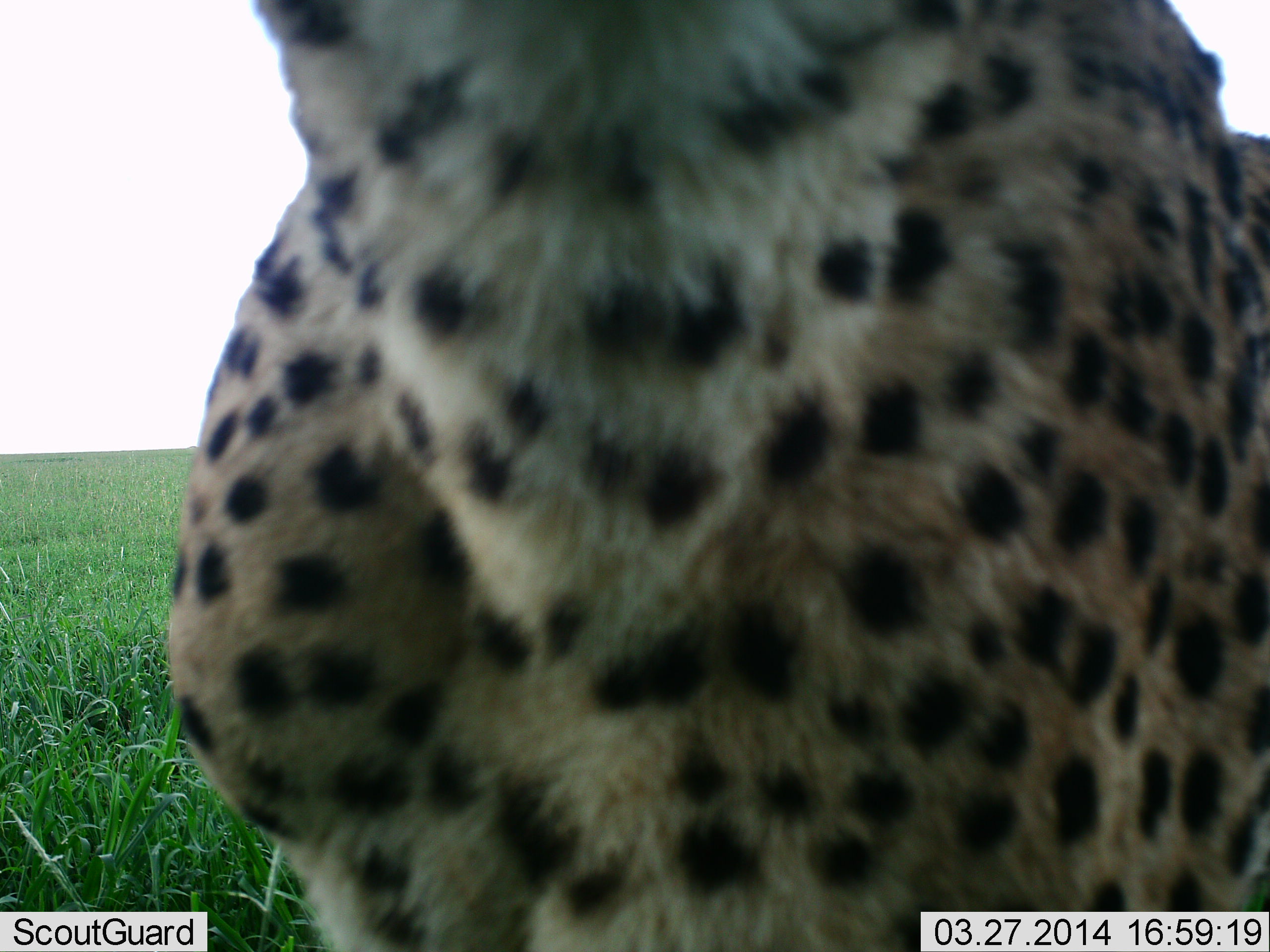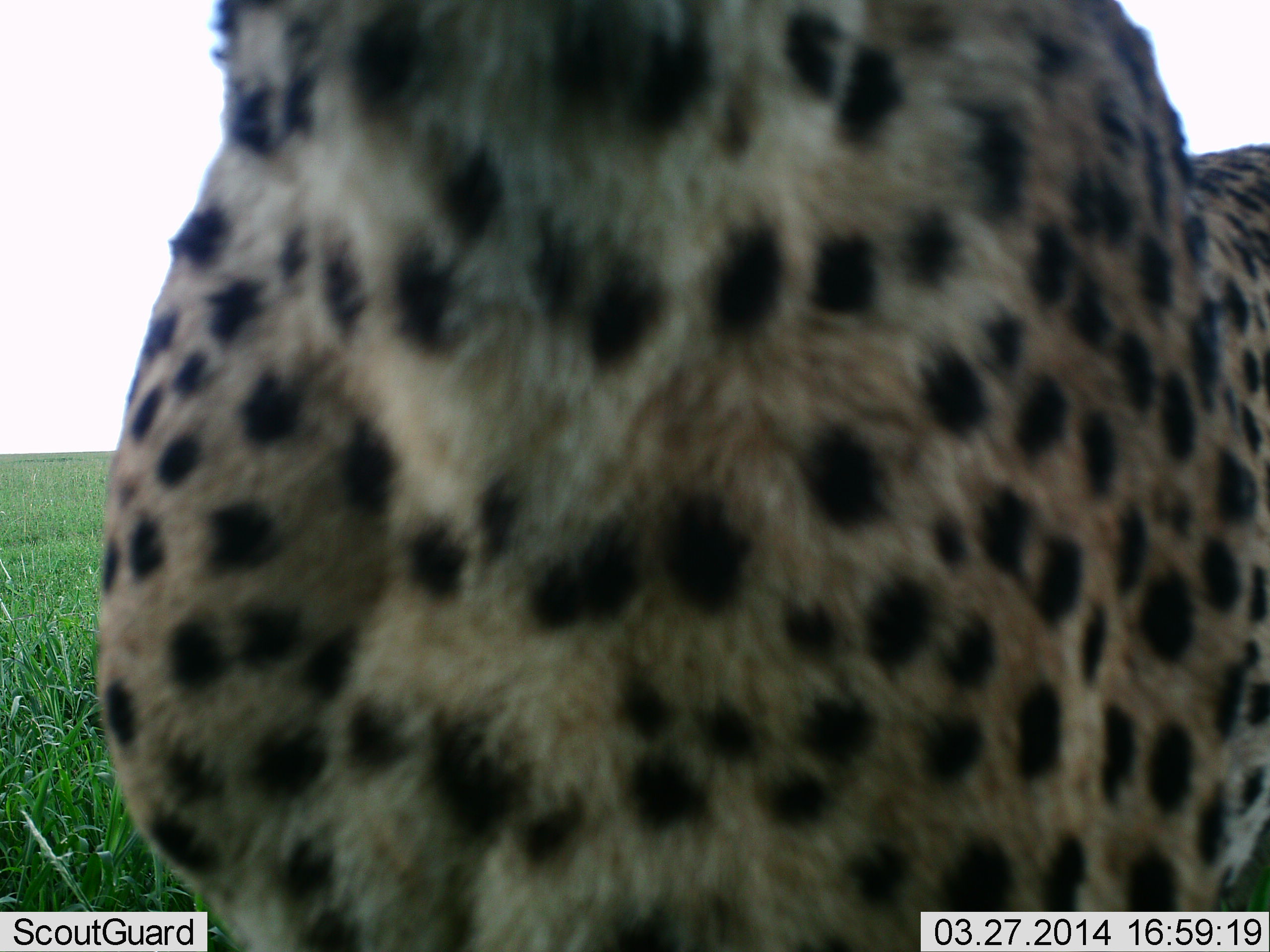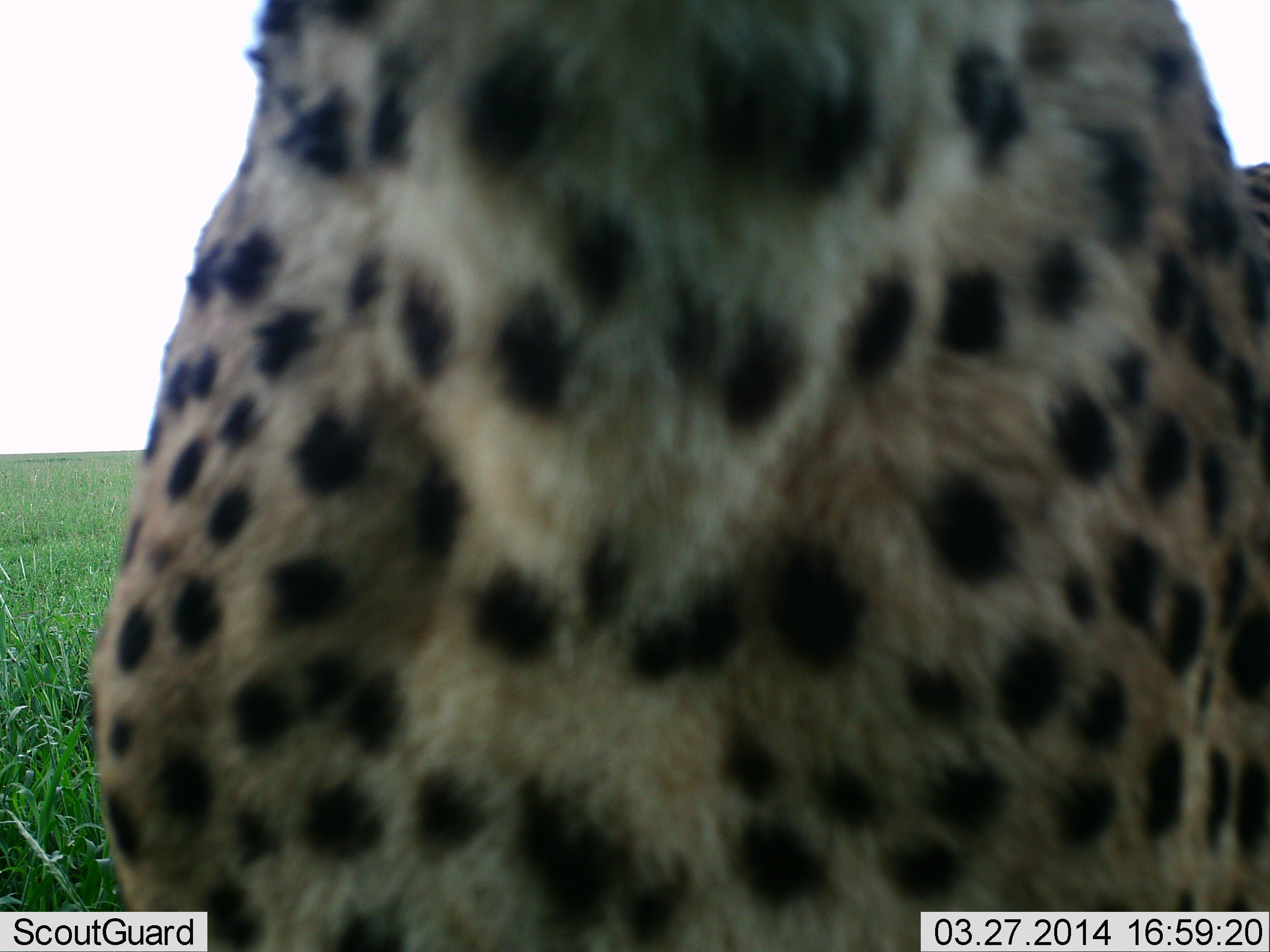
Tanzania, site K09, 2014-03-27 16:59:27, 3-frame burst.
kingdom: Animalia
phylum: Chordata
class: Mammalia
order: Carnivora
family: Felidae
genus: Acinonyx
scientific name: Acinonyx jubatus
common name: cheetah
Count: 1.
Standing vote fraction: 100%.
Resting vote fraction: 0%.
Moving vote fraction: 0%.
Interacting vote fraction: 0%.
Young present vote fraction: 0%.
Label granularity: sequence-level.